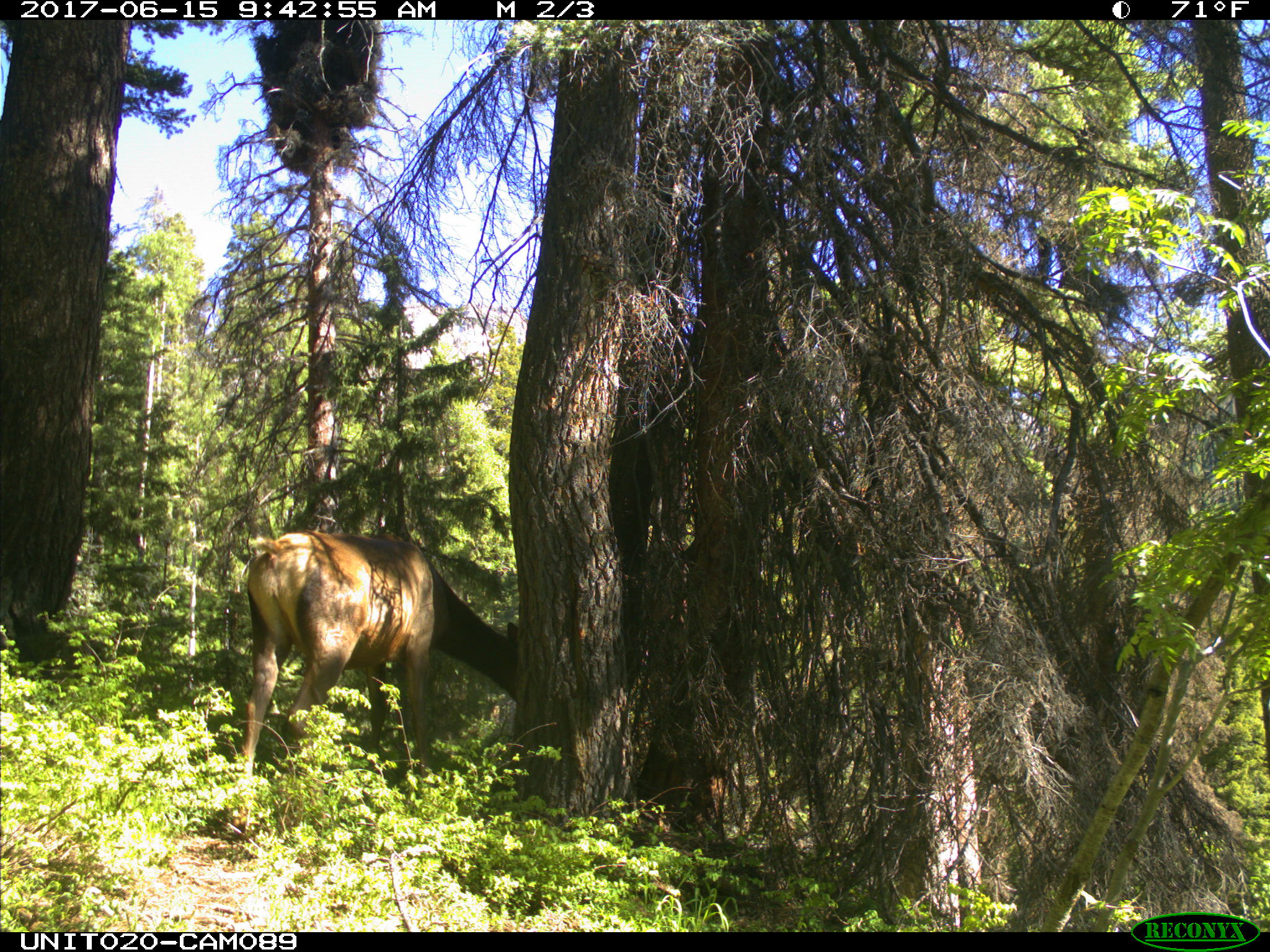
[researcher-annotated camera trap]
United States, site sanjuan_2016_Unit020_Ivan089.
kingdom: Animalia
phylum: Chordata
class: Mammalia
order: Artiodactyla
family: Cervidae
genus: Cervus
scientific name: Cervus elaphus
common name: red deer